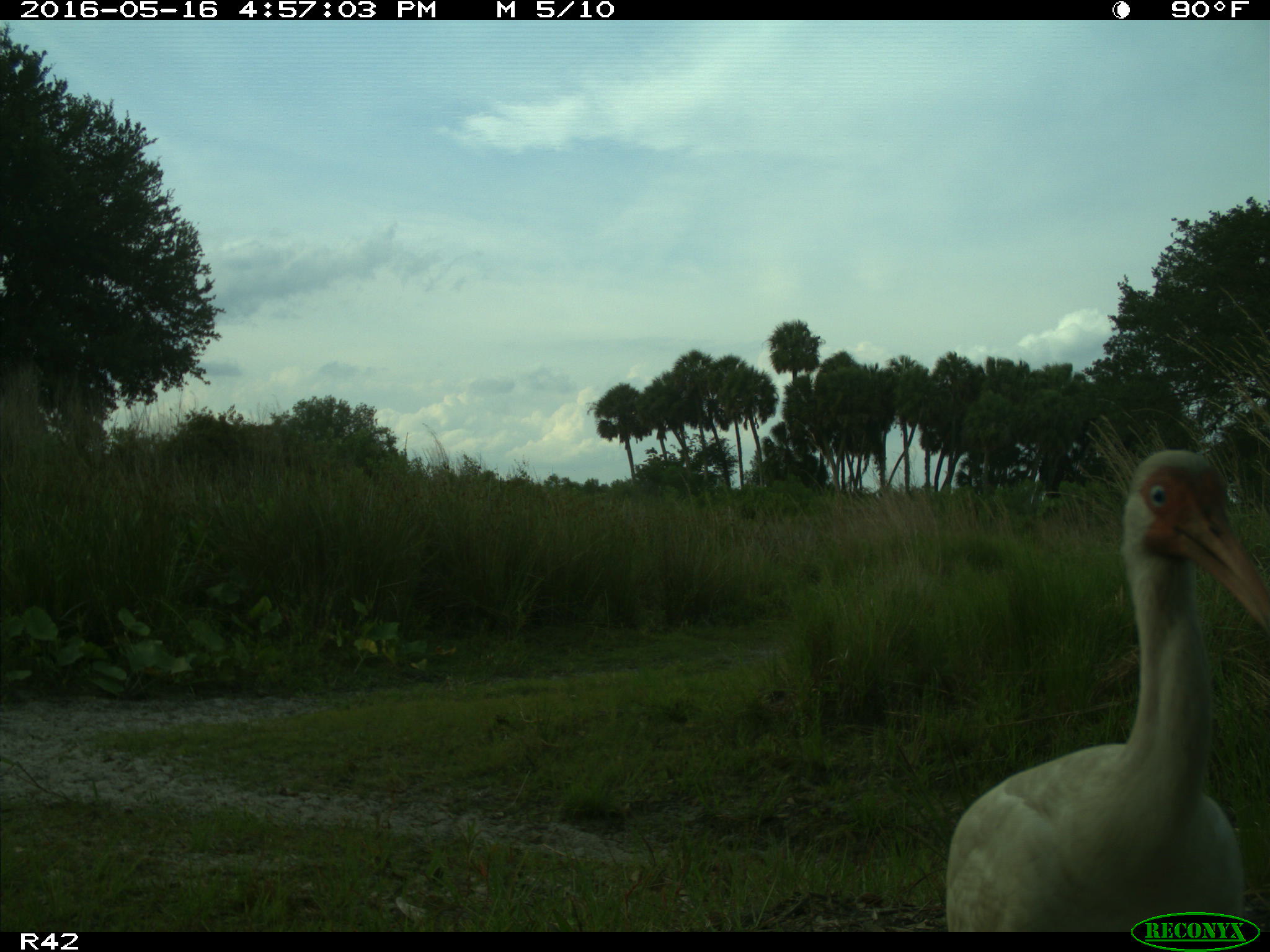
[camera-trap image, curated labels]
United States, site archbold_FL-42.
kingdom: Animalia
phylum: Chordata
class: Aves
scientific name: Aves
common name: birds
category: unidentified bird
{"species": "unidentified bird (birds) (Aves)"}